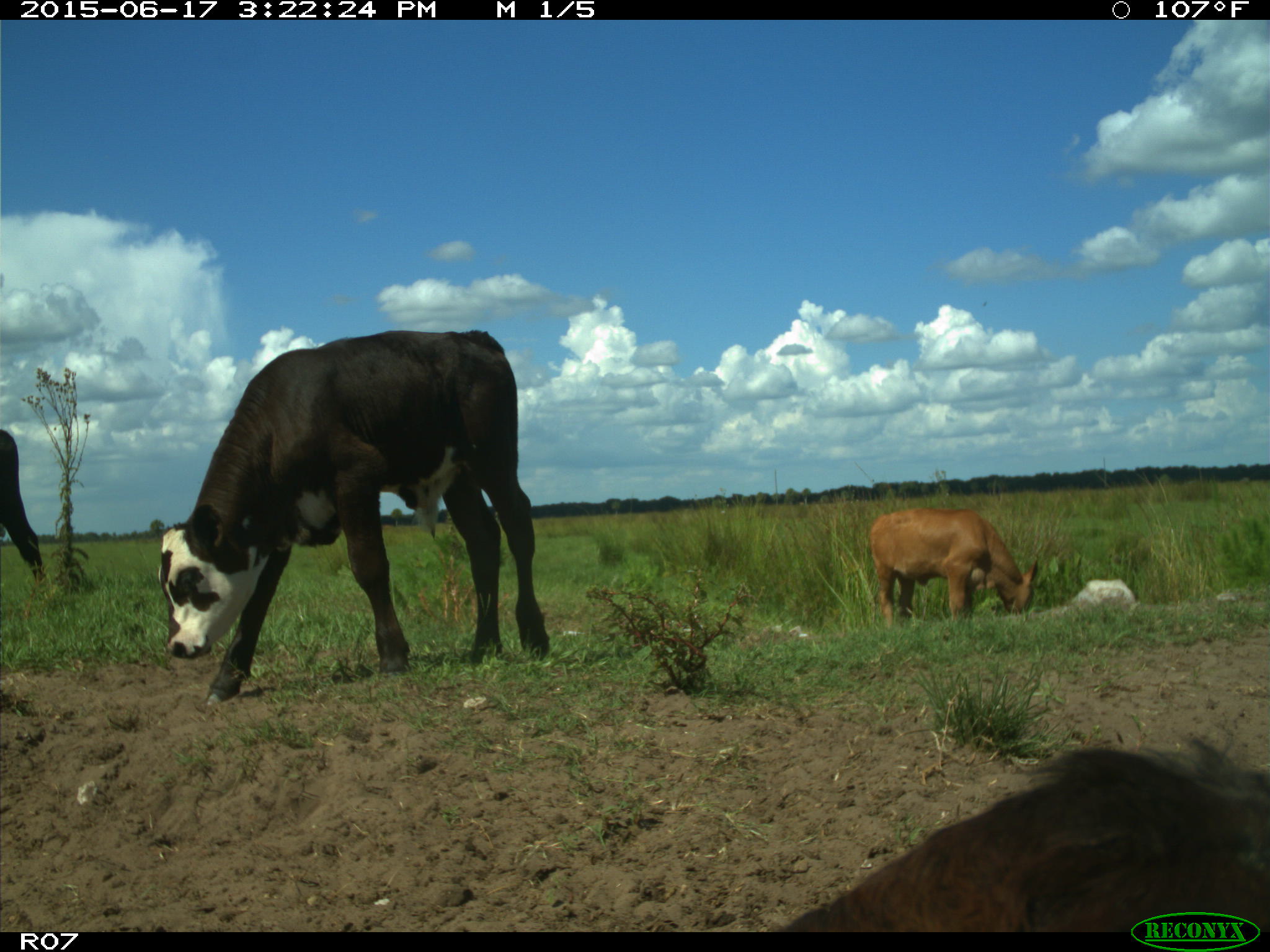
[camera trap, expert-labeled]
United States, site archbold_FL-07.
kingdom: Animalia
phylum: Chordata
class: Mammalia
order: Artiodactyla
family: Bovidae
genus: Bos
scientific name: Bos taurus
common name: domestic cow